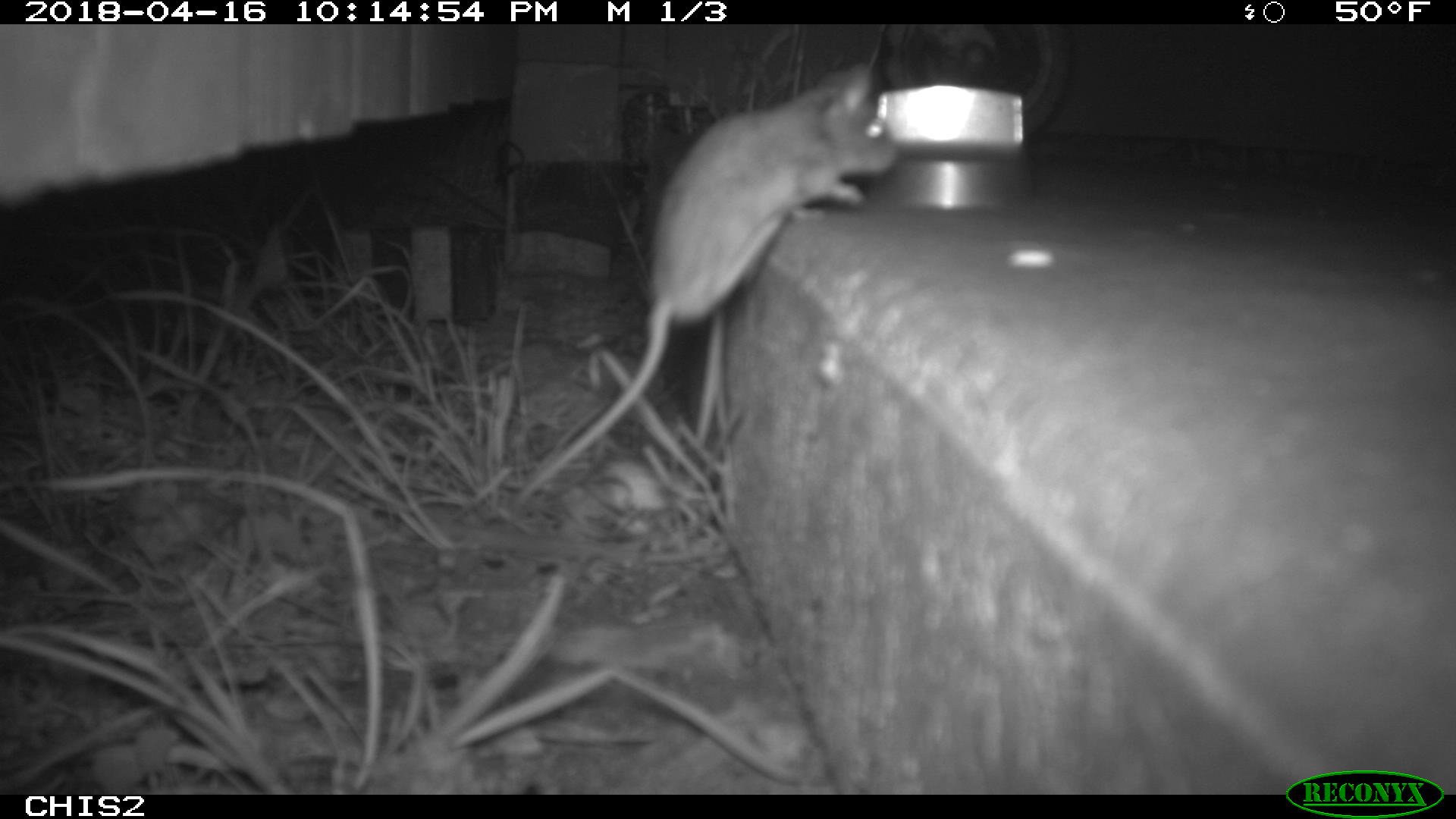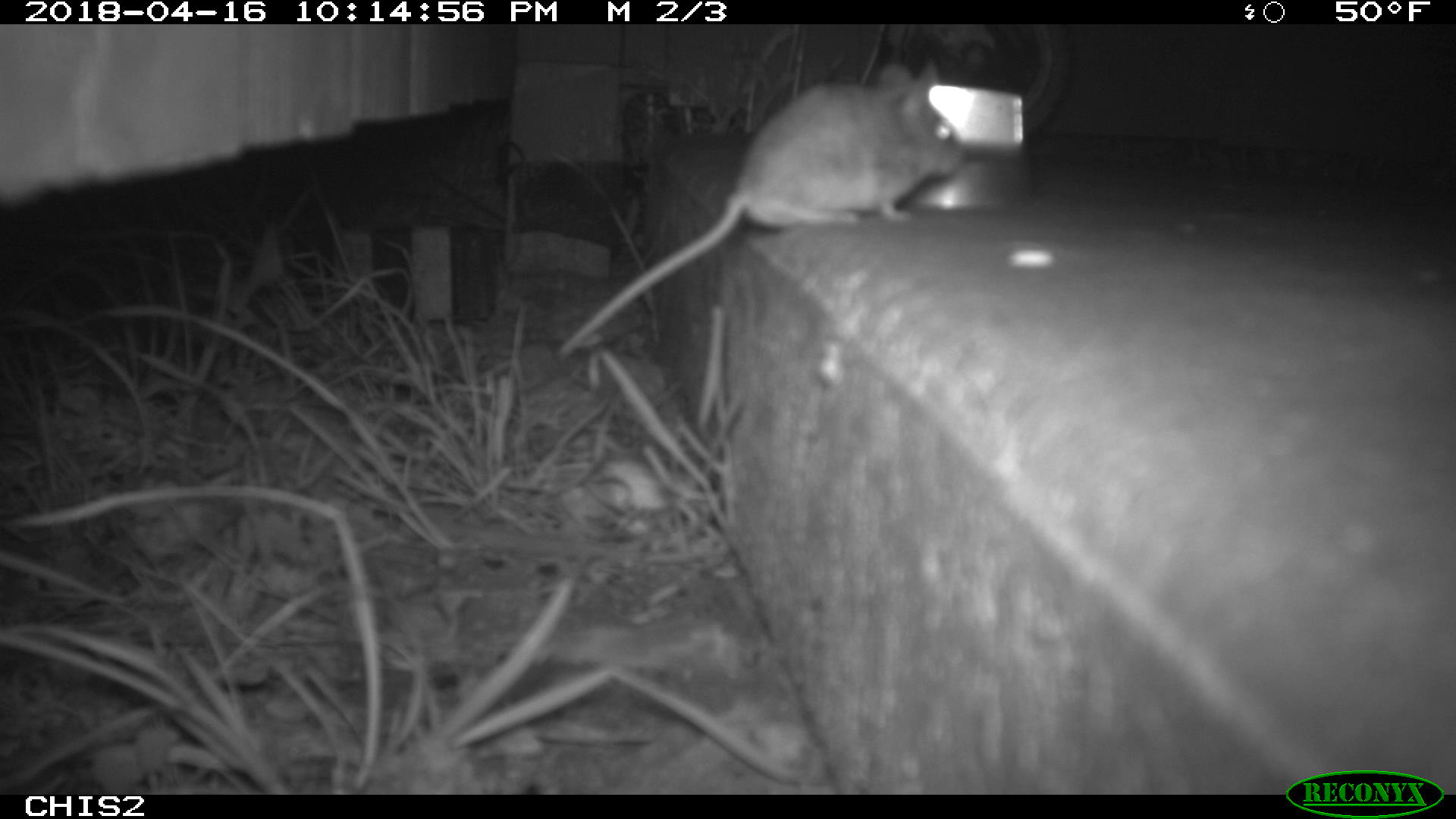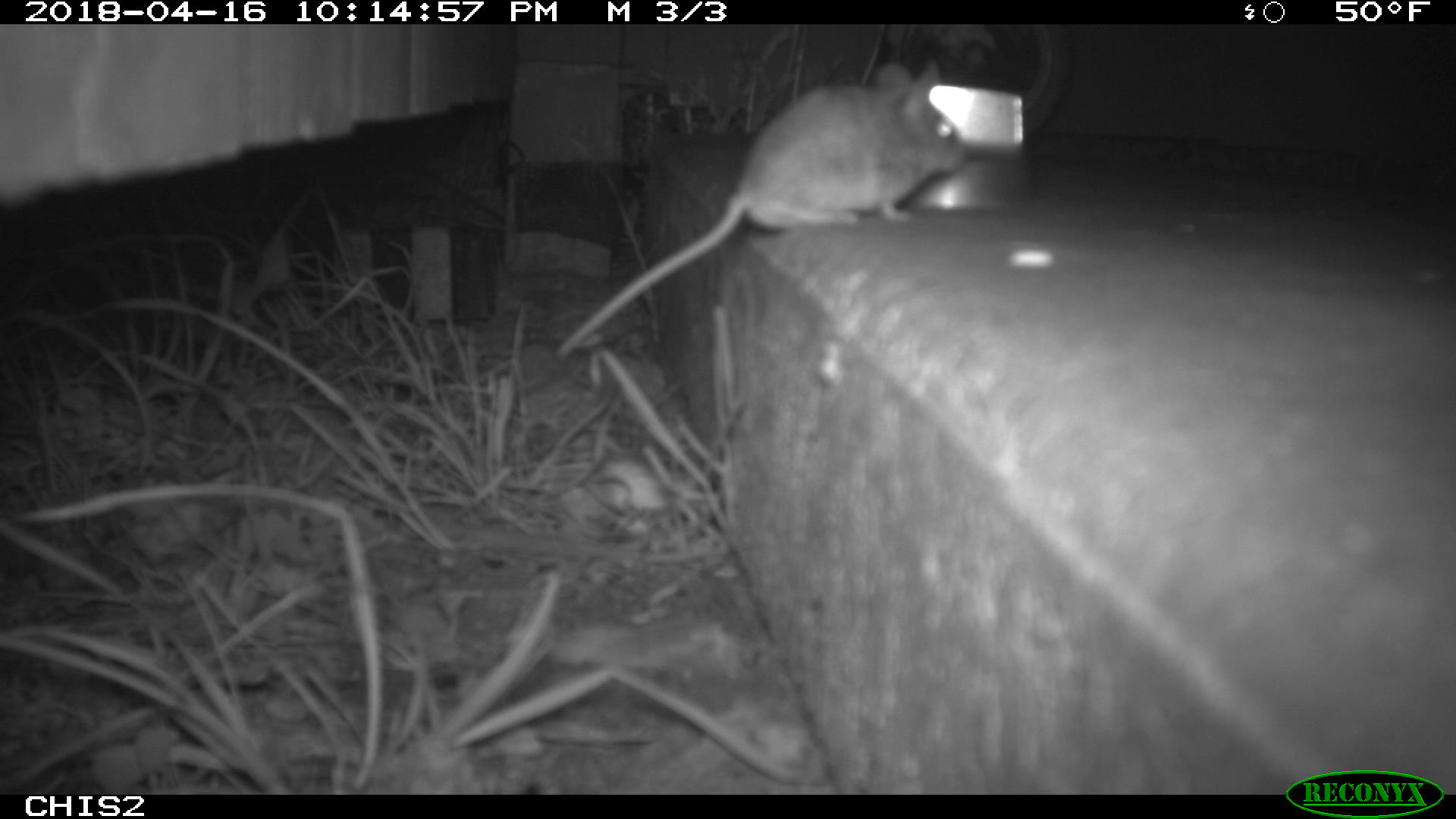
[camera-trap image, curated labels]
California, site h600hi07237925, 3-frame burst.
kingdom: Animalia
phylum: Chordata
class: Mammalia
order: Rodentia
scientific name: Rodentia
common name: rodent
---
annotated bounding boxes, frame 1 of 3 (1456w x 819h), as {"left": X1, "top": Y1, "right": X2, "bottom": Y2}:
rodent: {"left": 514, "top": 58, "right": 895, "bottom": 503}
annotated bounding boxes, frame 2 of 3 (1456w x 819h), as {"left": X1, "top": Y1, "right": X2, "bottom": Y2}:
rodent: {"left": 556, "top": 60, "right": 961, "bottom": 359}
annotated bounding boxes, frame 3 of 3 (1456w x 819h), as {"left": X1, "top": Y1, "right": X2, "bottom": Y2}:
rodent: {"left": 552, "top": 58, "right": 965, "bottom": 359}